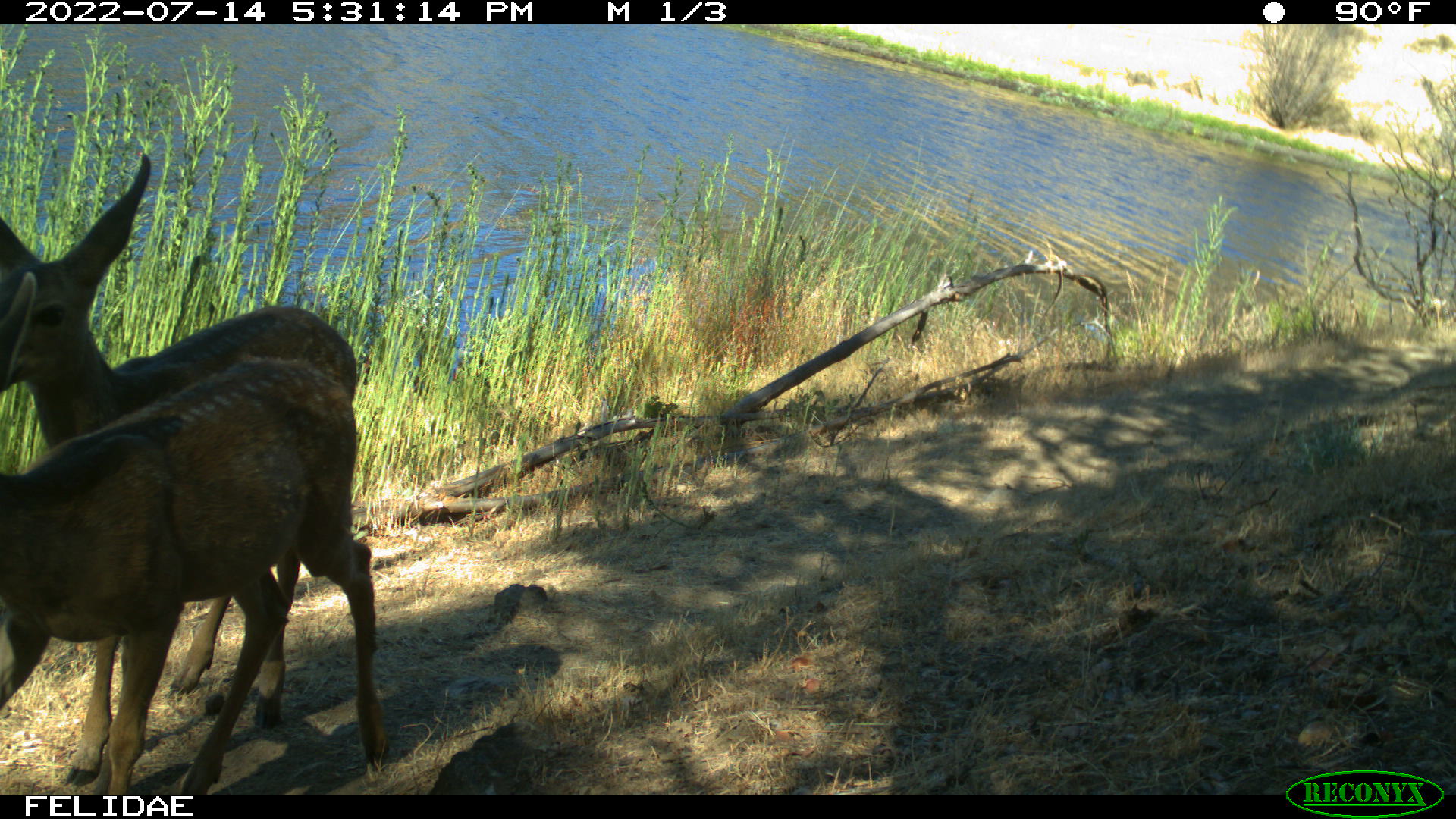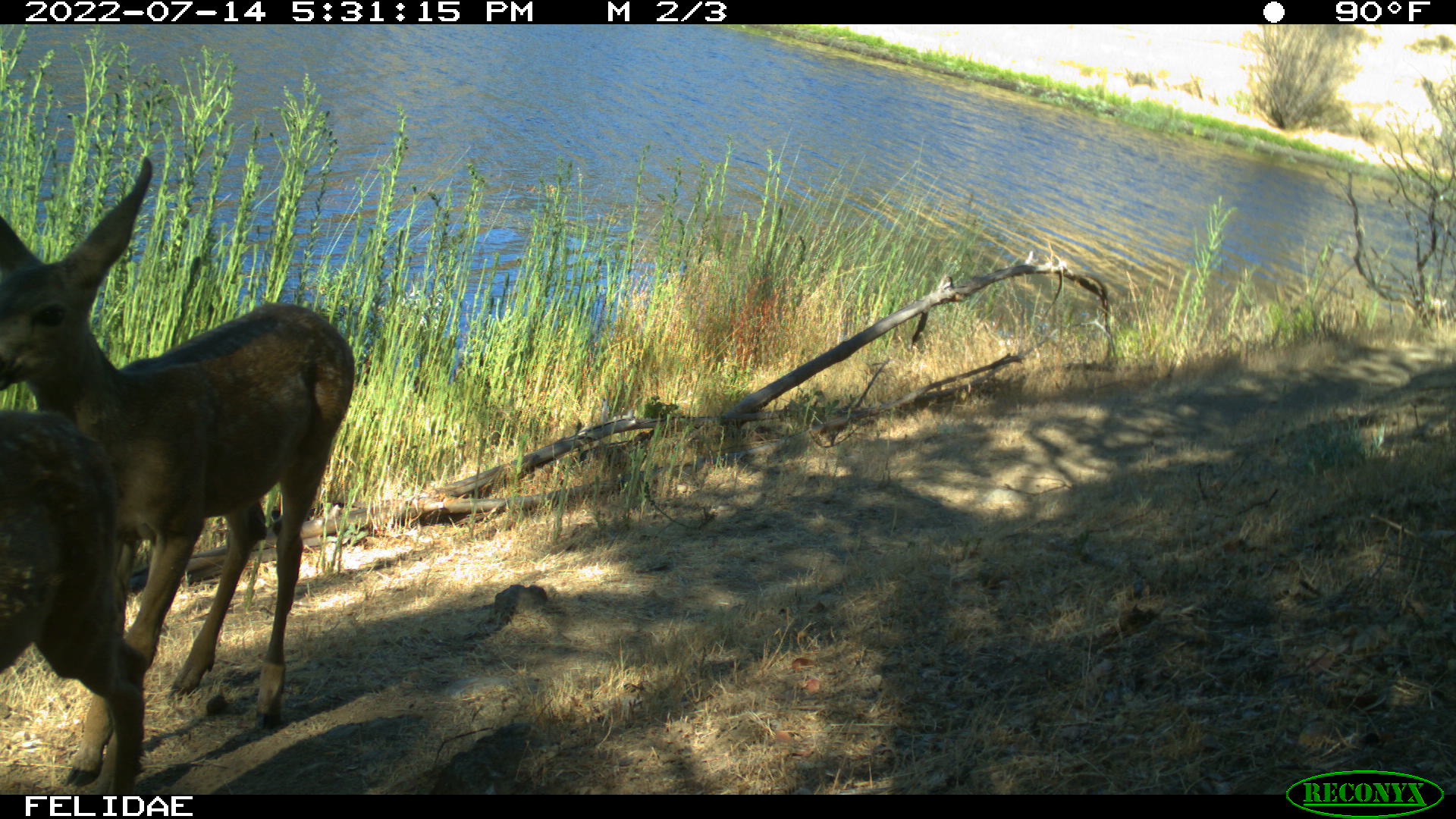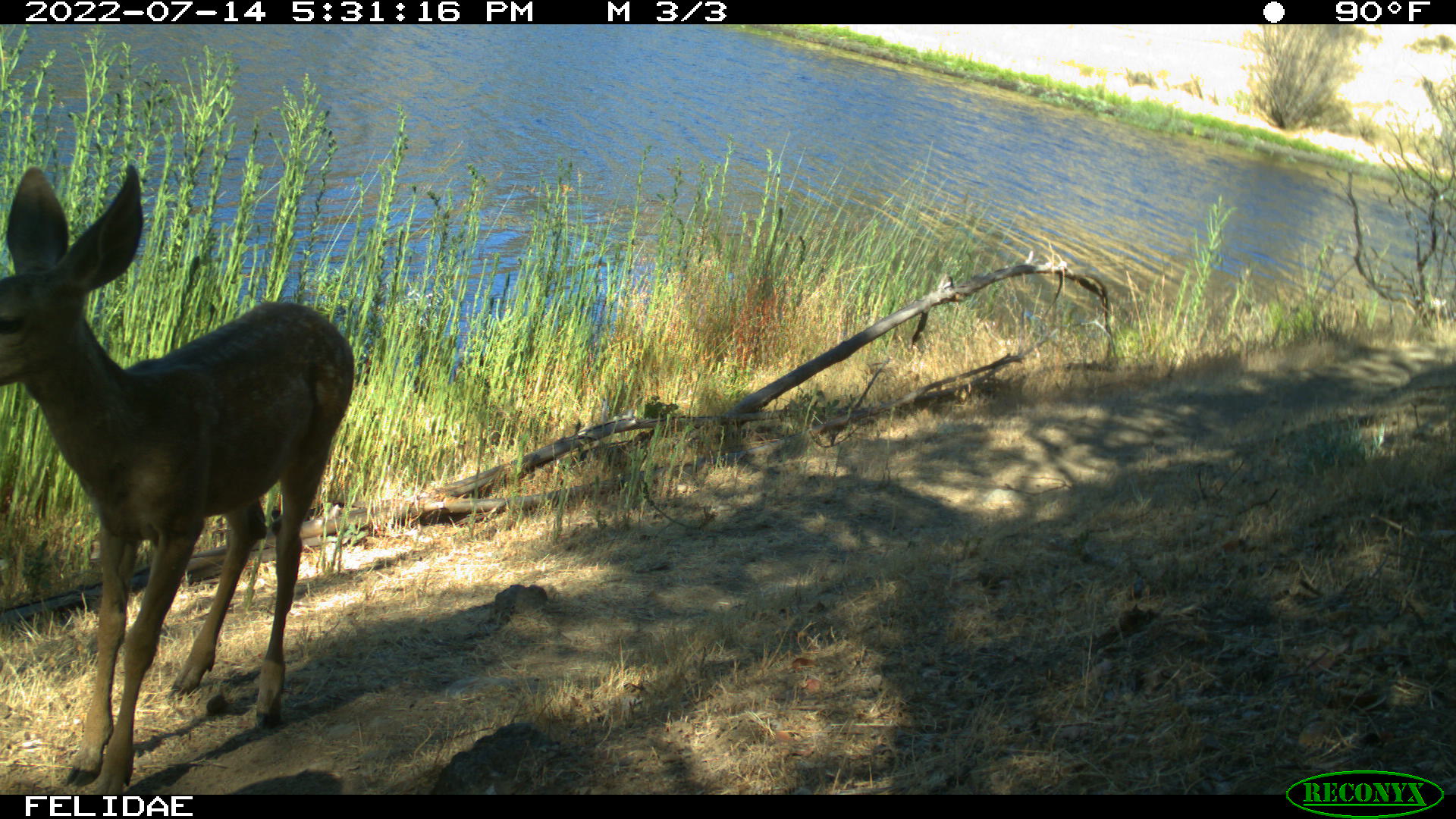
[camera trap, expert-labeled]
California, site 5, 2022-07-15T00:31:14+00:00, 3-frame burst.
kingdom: Animalia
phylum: Chordata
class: Mammalia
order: Artiodactyla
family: Cervidae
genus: Odocoileus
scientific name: Odocoileus hemionus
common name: mule deer